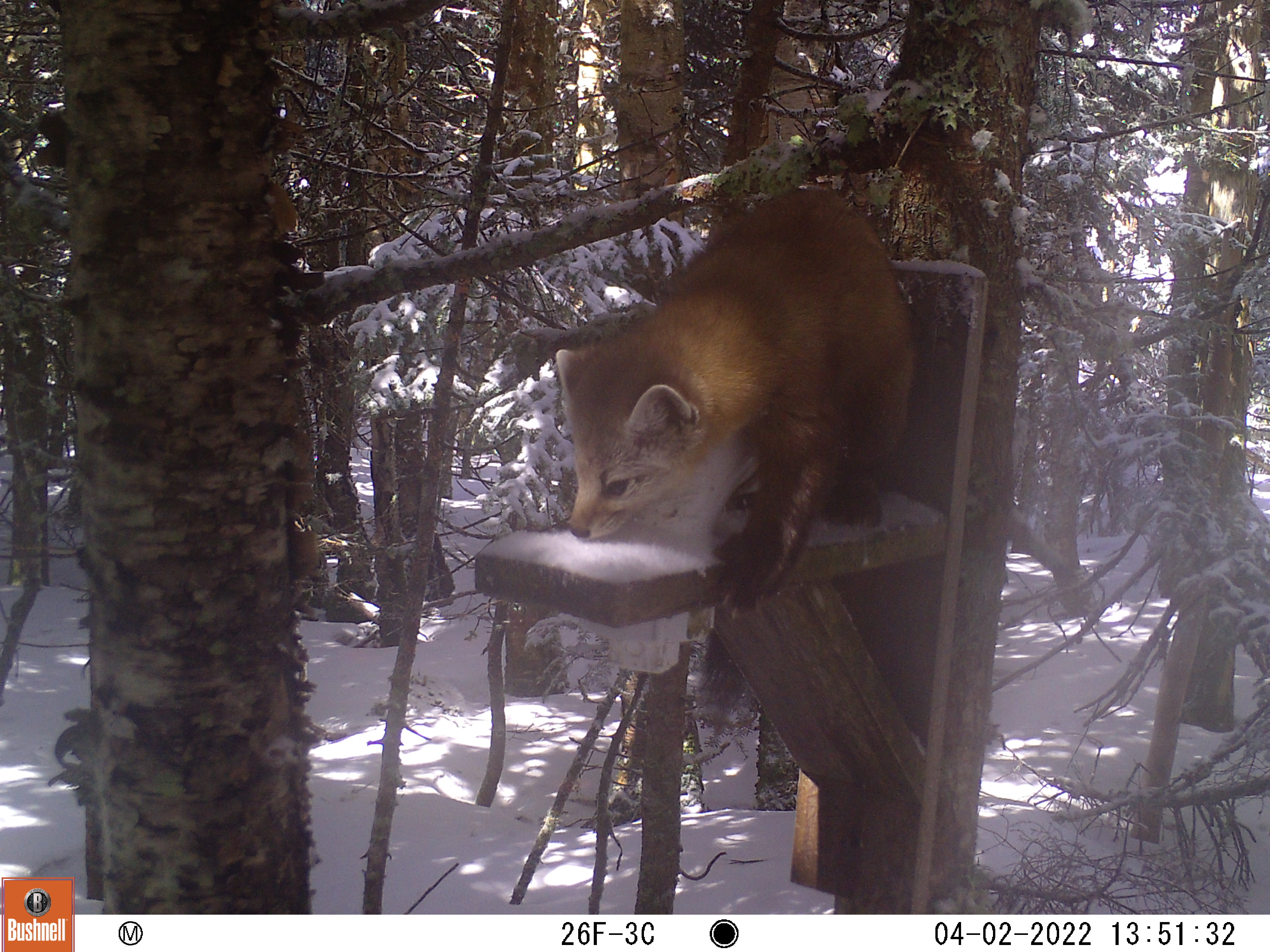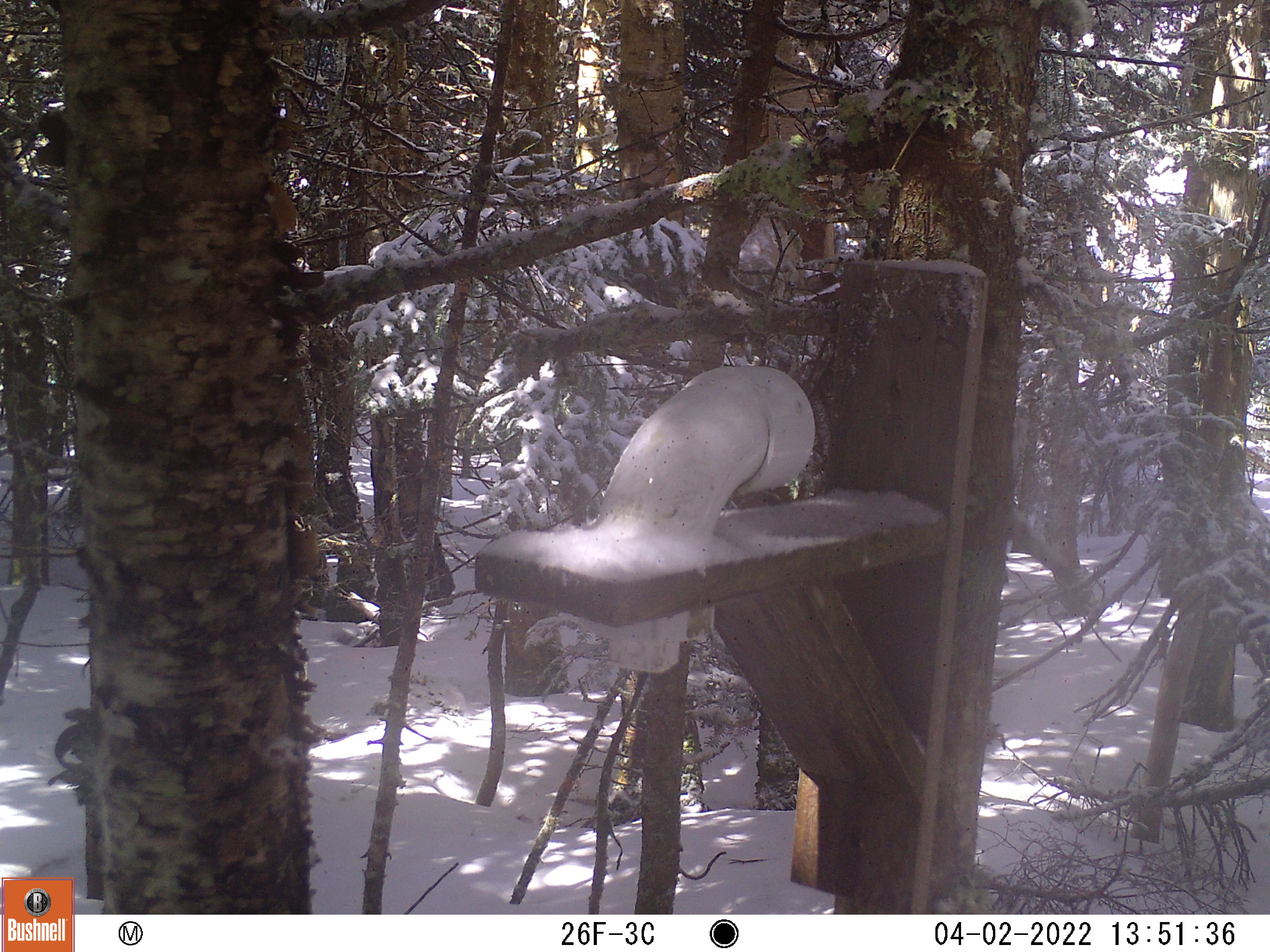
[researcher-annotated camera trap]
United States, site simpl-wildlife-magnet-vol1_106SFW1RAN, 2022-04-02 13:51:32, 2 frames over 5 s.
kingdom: Animalia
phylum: Chordata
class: Mammalia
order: Carnivora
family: Mustelidae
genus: Martes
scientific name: Martes americana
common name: american marten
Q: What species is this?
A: American marten (Martes americana).